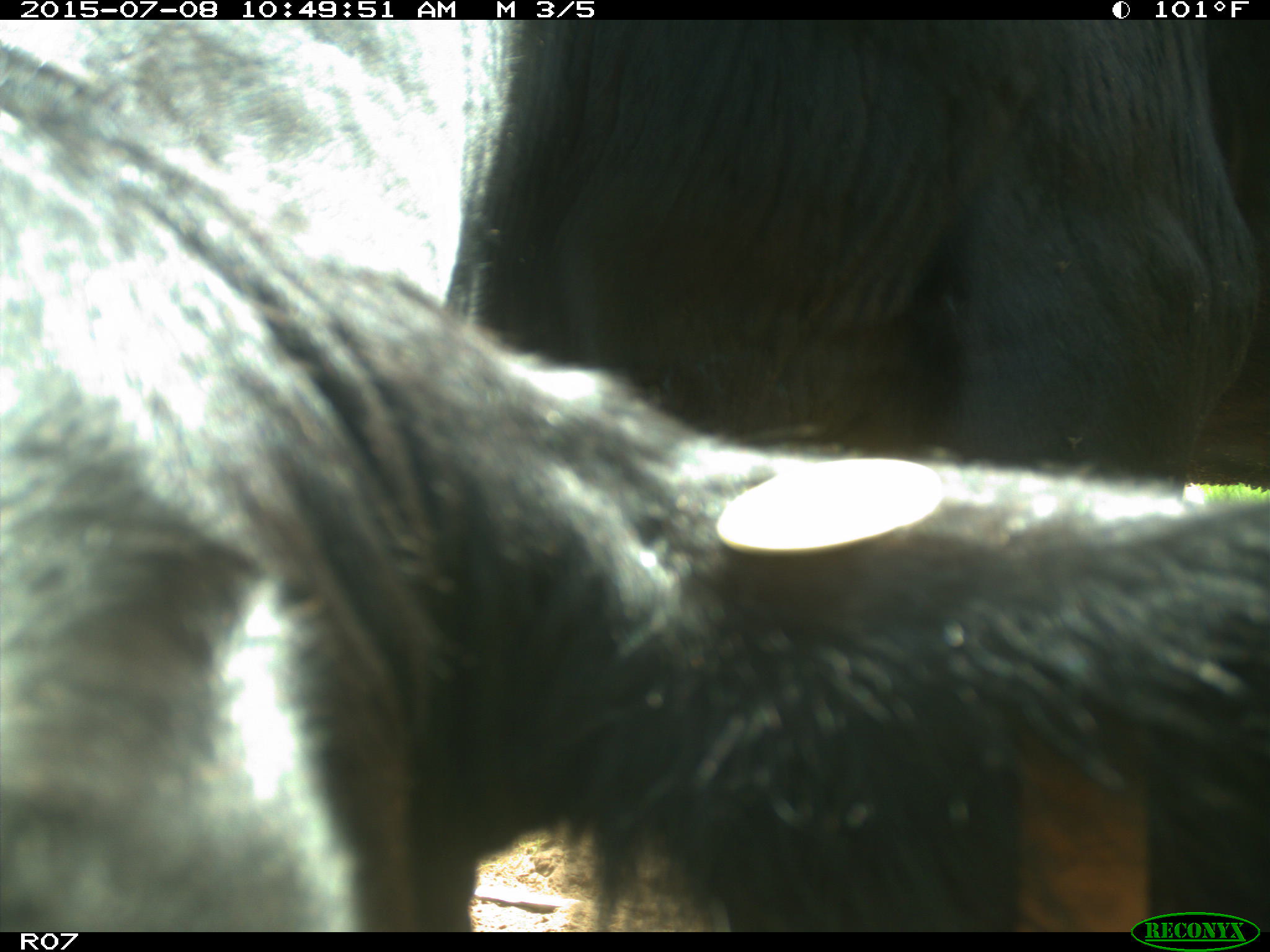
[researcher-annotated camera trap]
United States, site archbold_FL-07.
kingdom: Animalia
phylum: Chordata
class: Mammalia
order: Artiodactyla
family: Bovidae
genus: Bos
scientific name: Bos taurus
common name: domestic cow